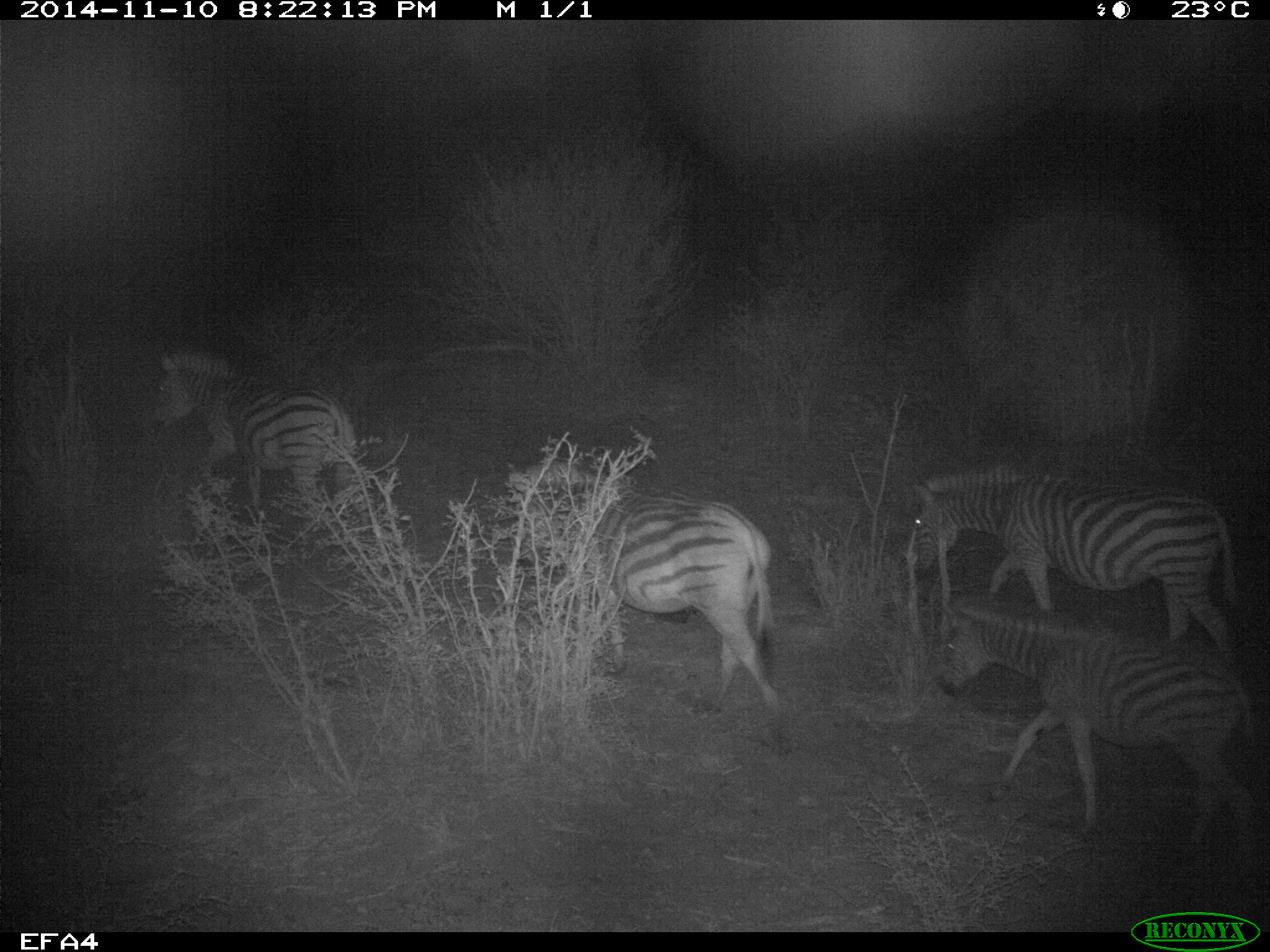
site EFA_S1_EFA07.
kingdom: Animalia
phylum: Chordata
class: Mammalia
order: Perissodactyla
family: Equidae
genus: Equus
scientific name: Equus quagga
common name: plains zebra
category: zebraplains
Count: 4.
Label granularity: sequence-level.